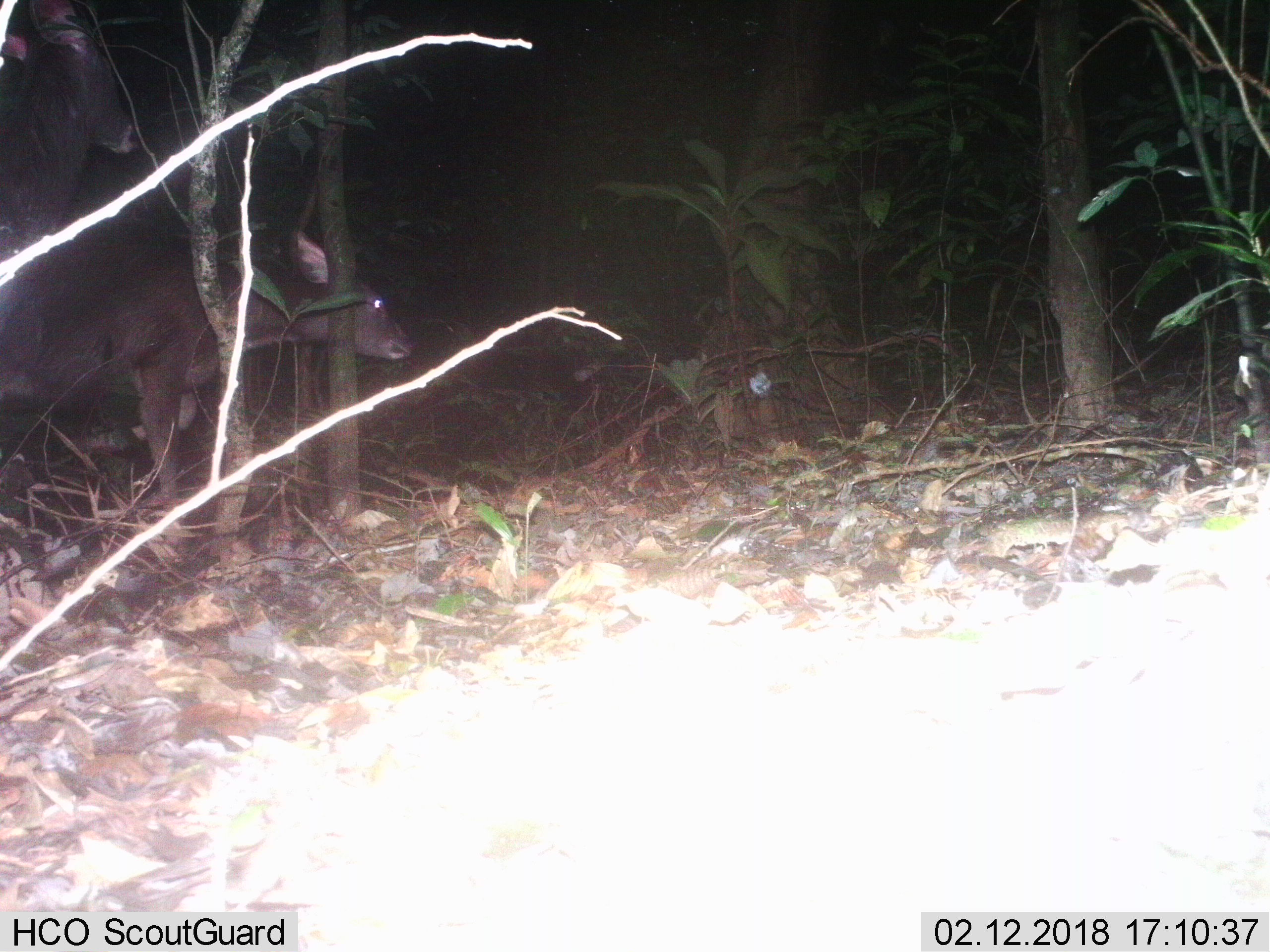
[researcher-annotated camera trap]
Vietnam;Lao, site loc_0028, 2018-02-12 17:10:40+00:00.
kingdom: Animalia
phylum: Chordata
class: Mammalia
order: Artiodactyla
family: Cervidae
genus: Rusa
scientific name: Rusa unicolor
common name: sambar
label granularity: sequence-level